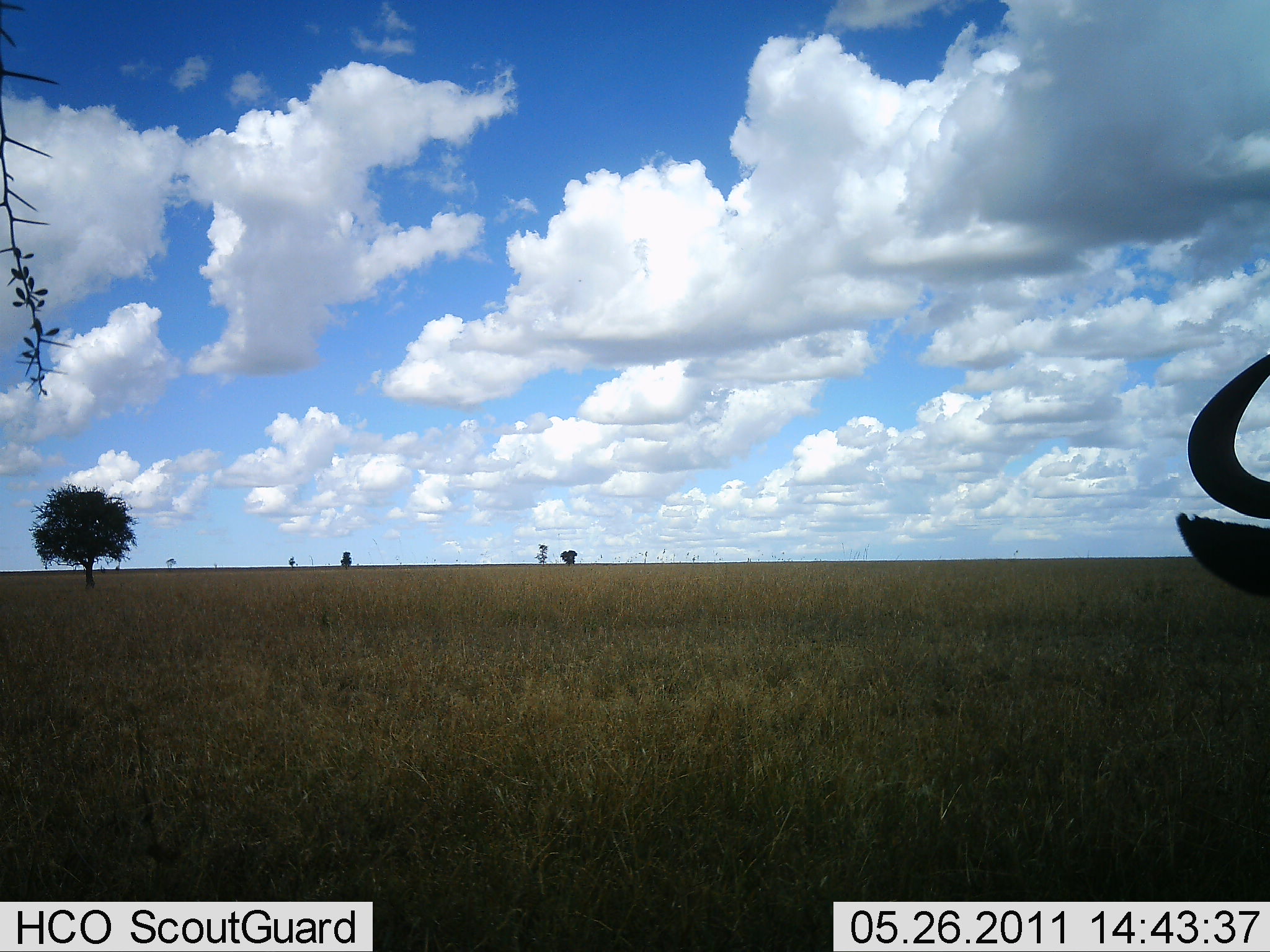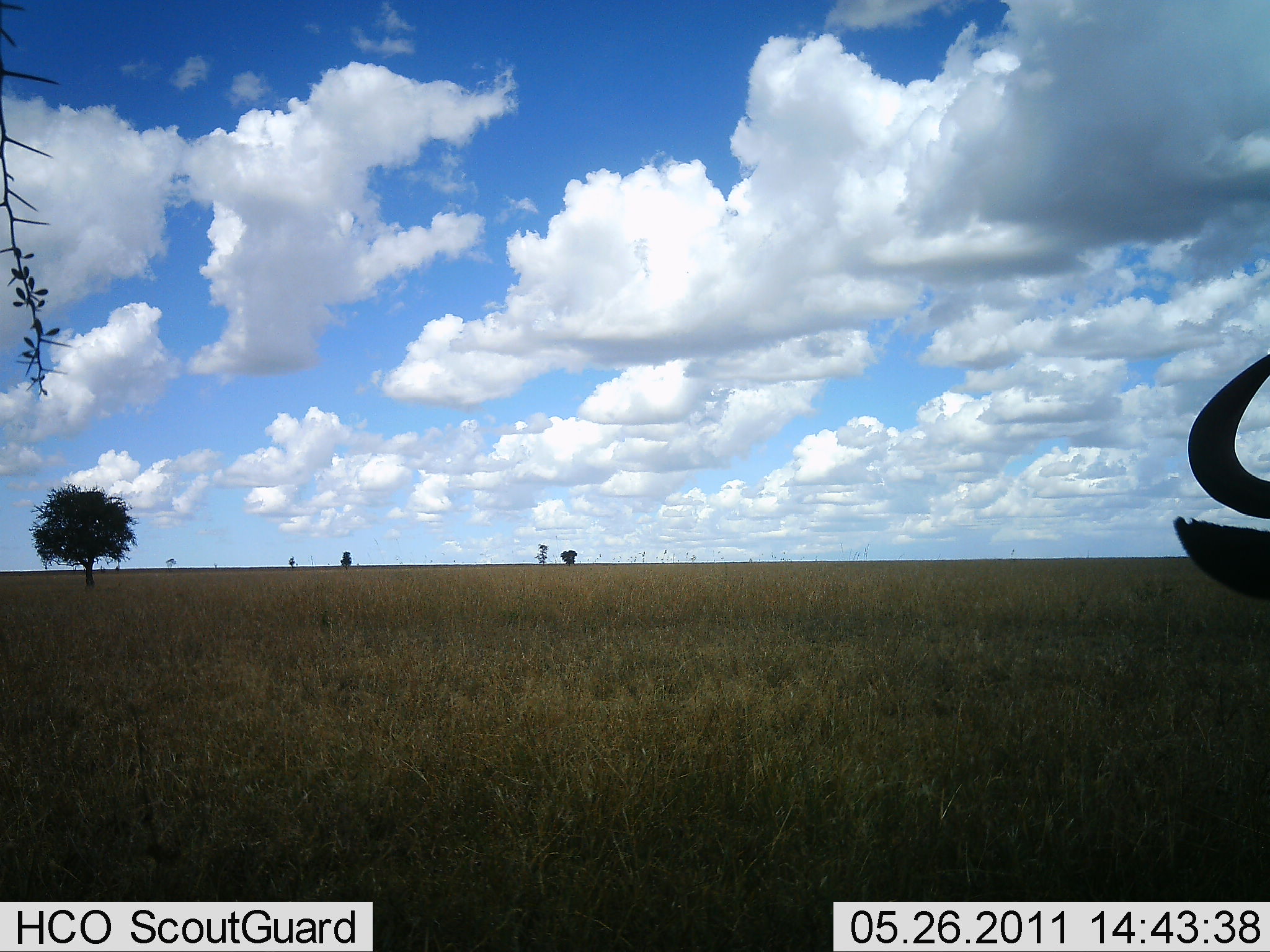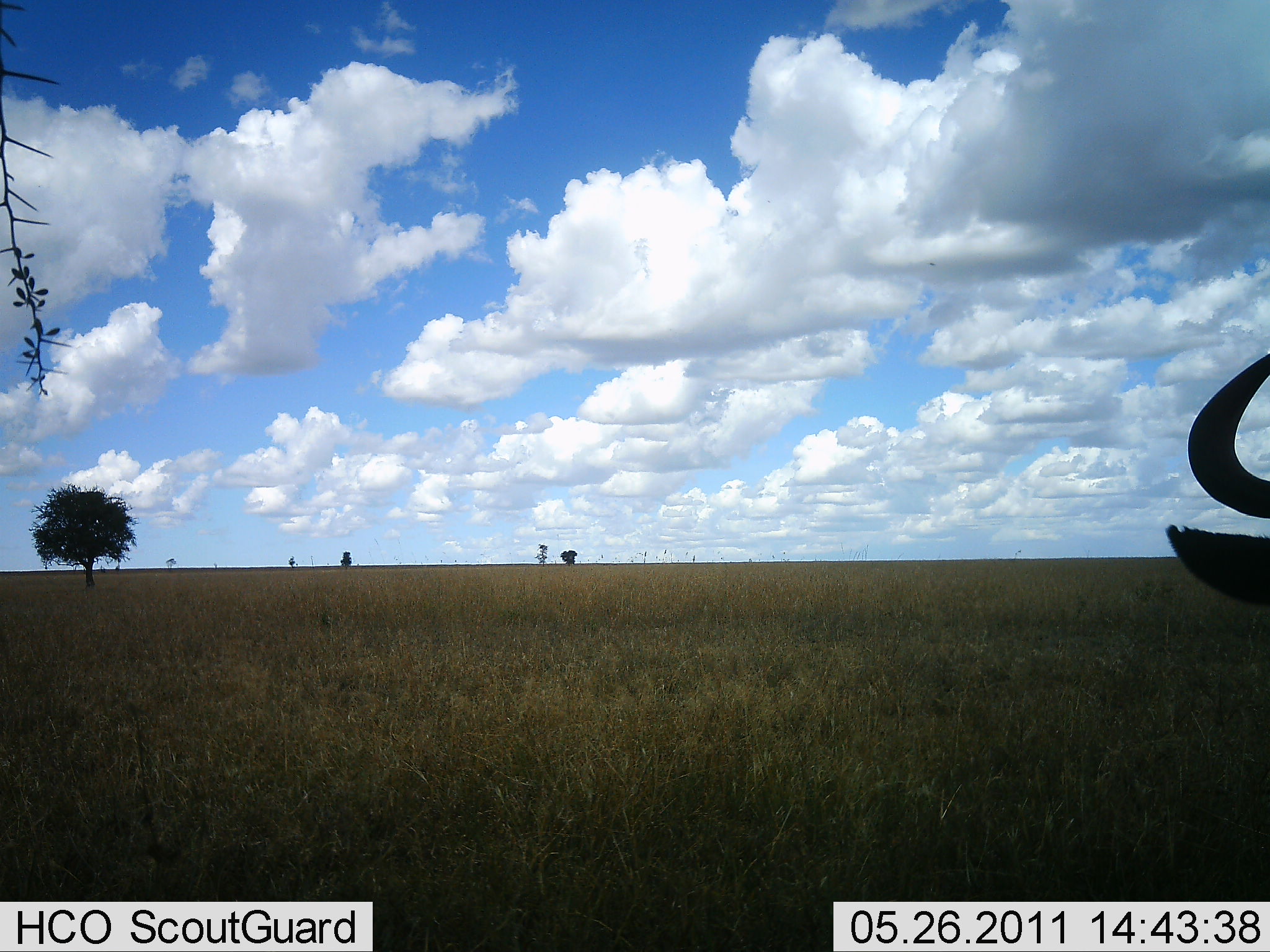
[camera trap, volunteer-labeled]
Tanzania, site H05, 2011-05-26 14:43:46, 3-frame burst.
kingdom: Animalia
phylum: Chordata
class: Mammalia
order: Artiodactyla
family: Bovidae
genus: Connochaetes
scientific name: Connochaetes taurinus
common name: blue wildebeest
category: wildebeest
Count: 1.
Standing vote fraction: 73%.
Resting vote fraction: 18%.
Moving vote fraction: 9%.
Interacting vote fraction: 0%.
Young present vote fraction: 0%.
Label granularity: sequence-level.